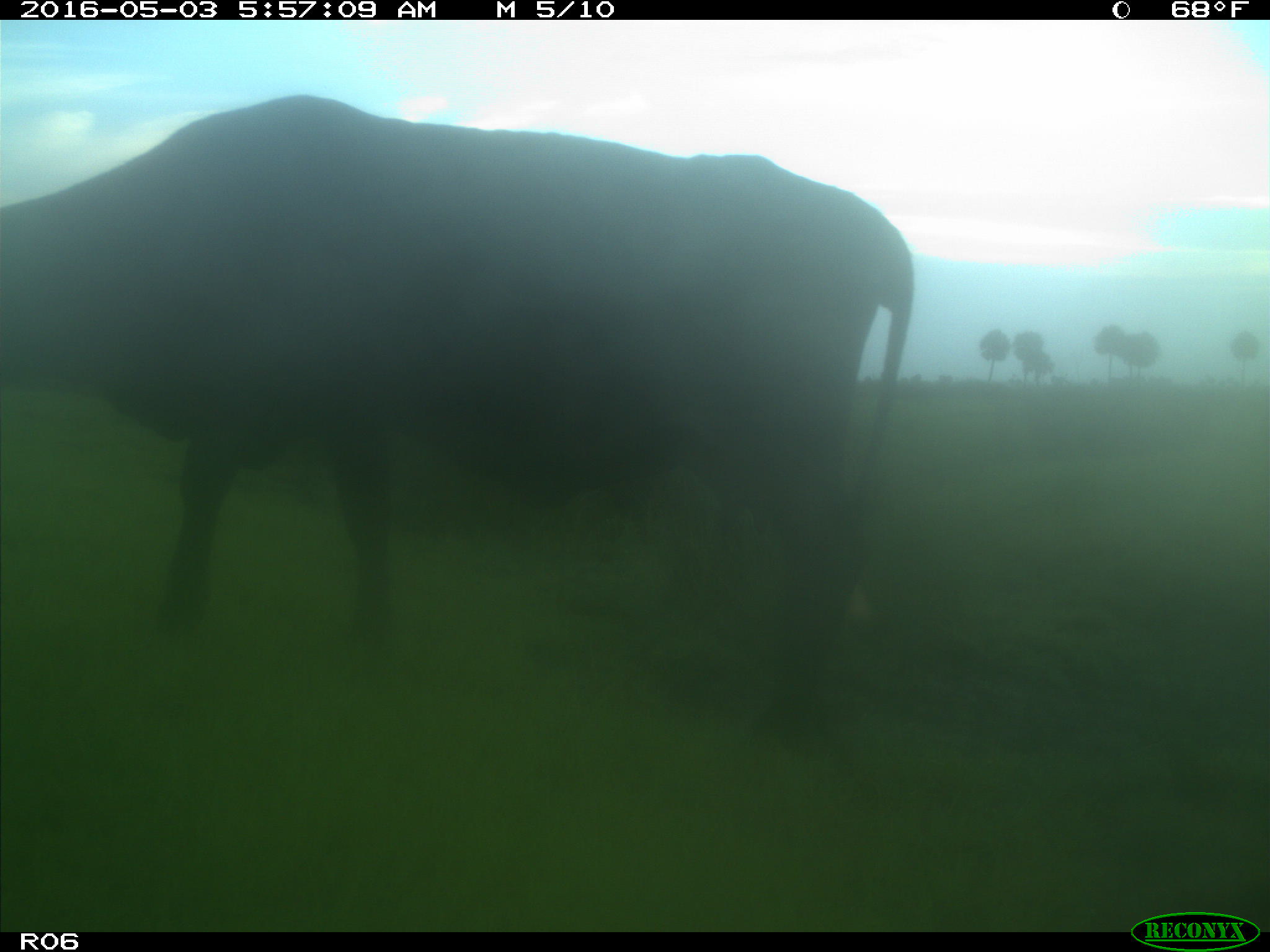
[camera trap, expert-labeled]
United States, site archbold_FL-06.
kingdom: Animalia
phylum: Chordata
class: Mammalia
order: Artiodactyla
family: Bovidae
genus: Bos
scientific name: Bos taurus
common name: domestic cow